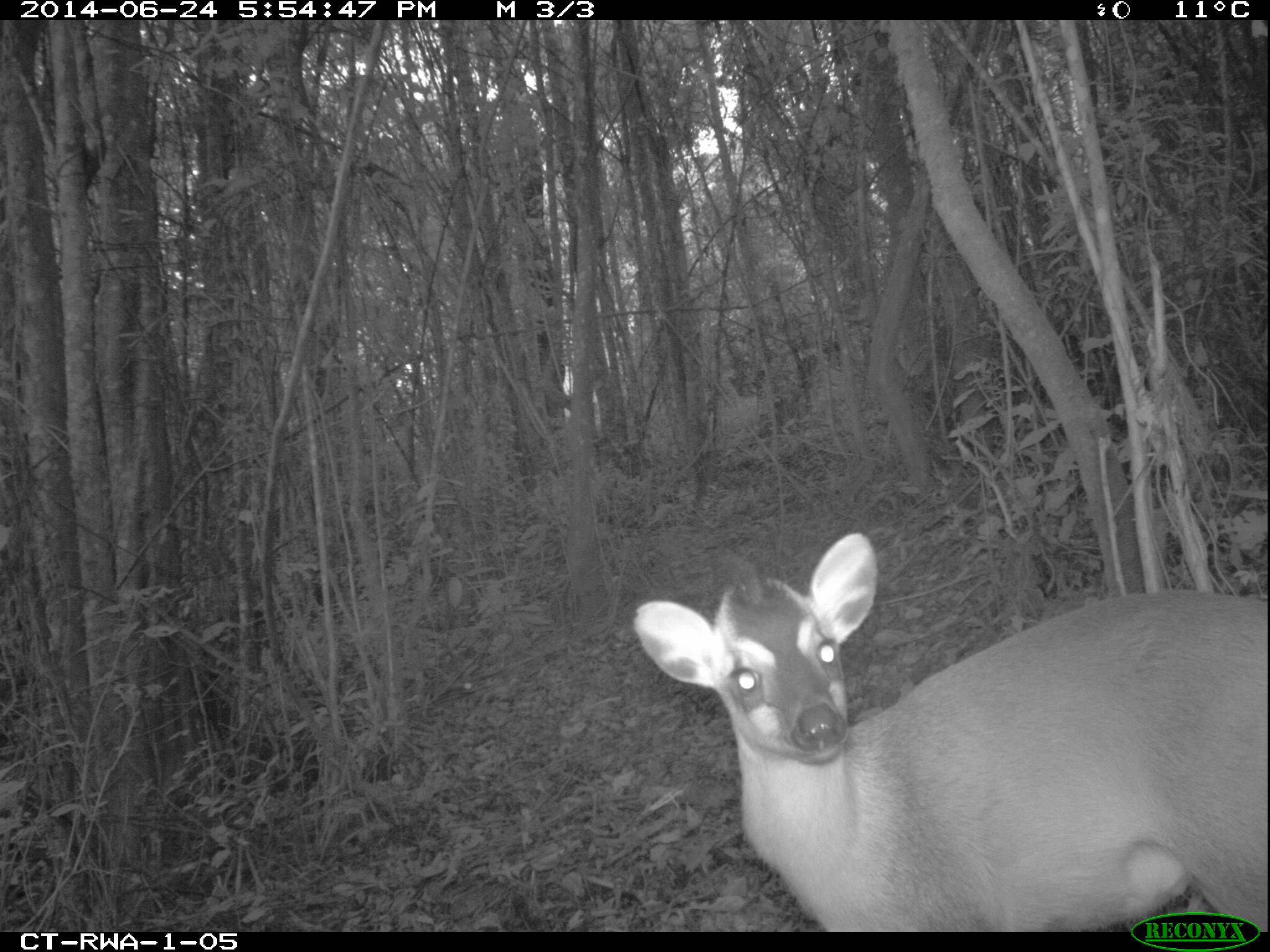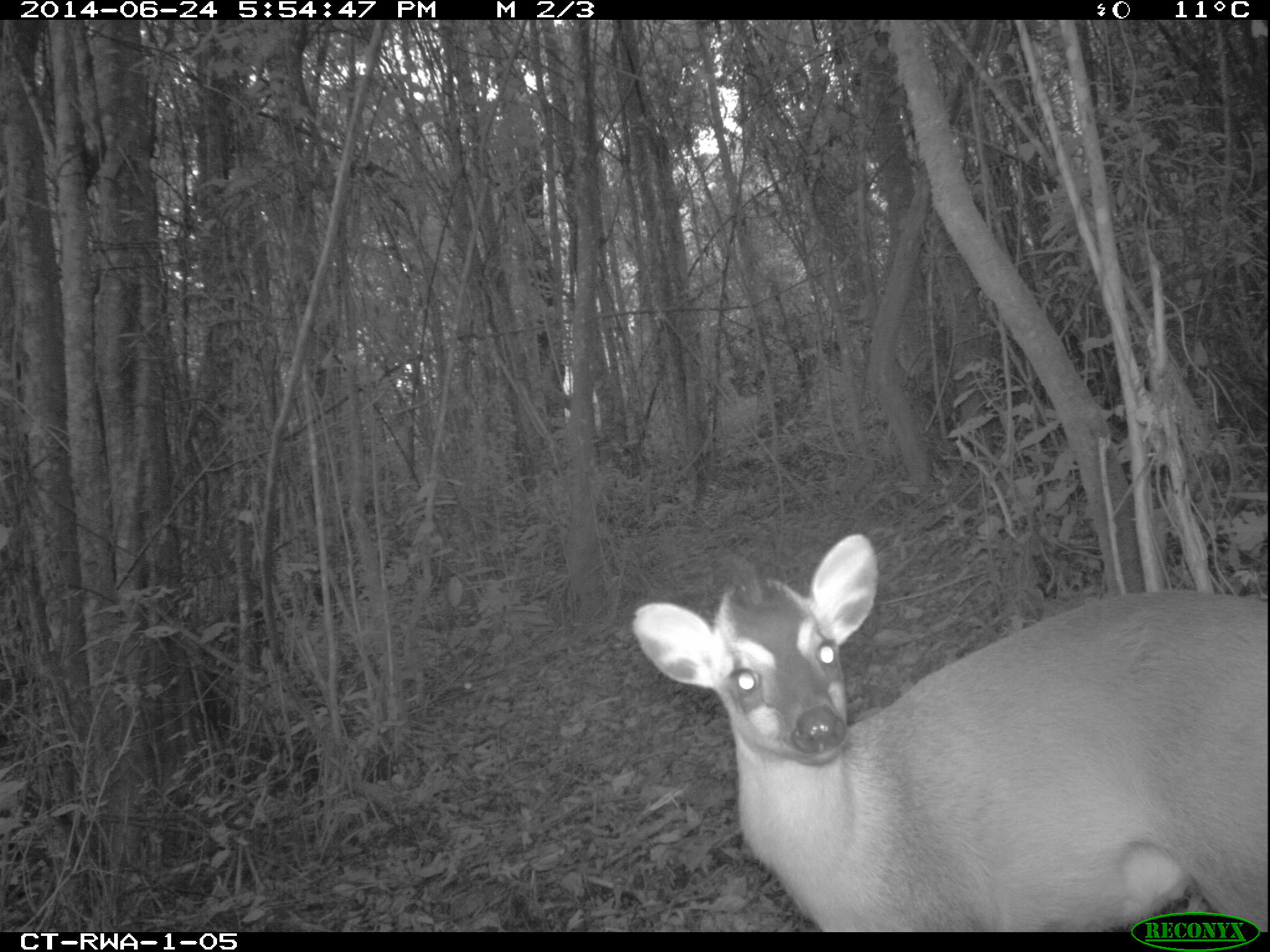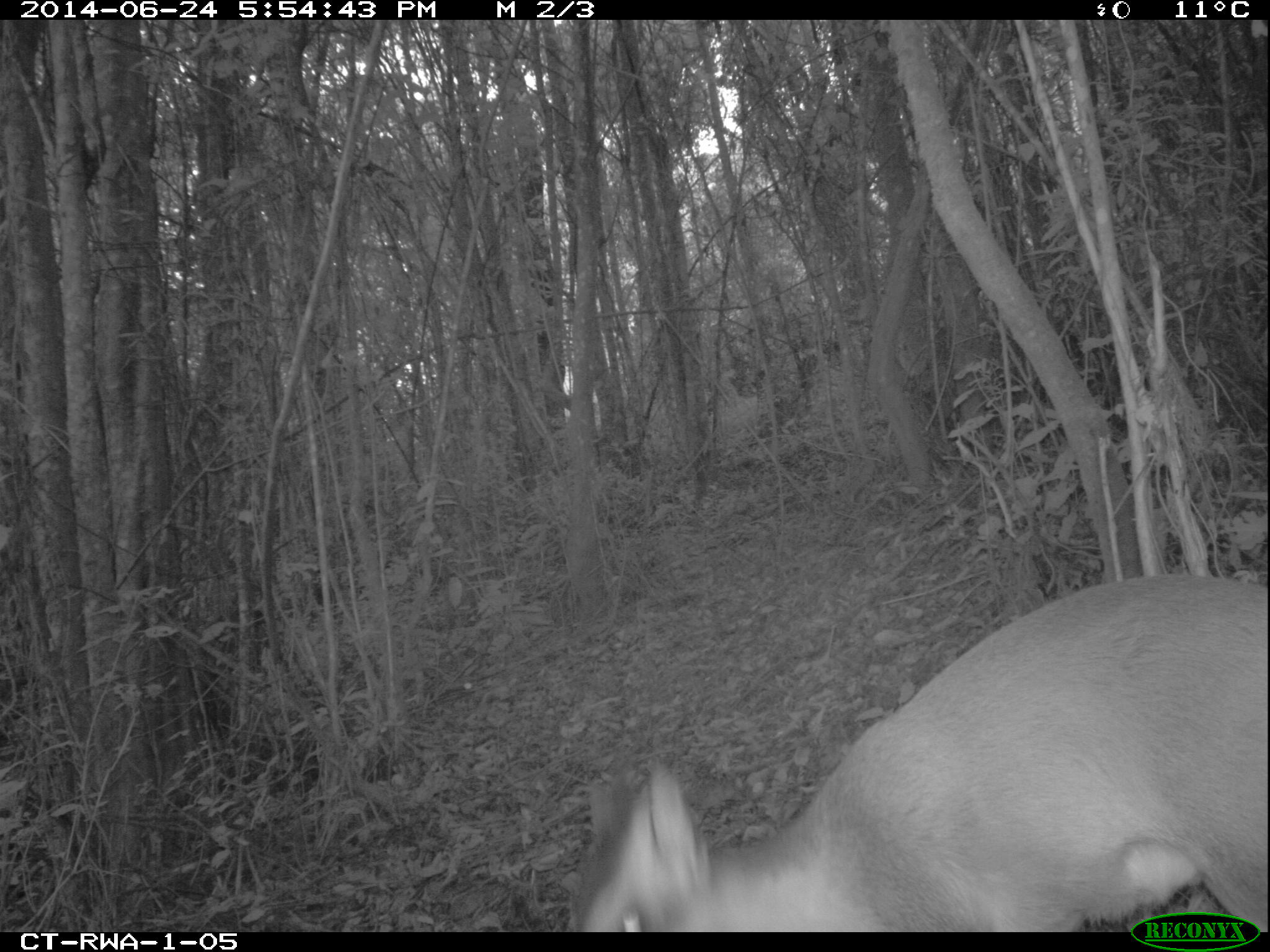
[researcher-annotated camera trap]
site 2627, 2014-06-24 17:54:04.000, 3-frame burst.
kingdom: Animalia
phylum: Chordata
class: Mammalia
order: Artiodactyla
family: Bovidae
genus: Cephalophus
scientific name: Cephalophus nigrifrons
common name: black-fronted duiker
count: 1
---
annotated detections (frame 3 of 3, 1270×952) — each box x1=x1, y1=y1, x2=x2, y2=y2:
cephalophus nigrifrons: x1=566, y1=570, x2=1264, y2=930